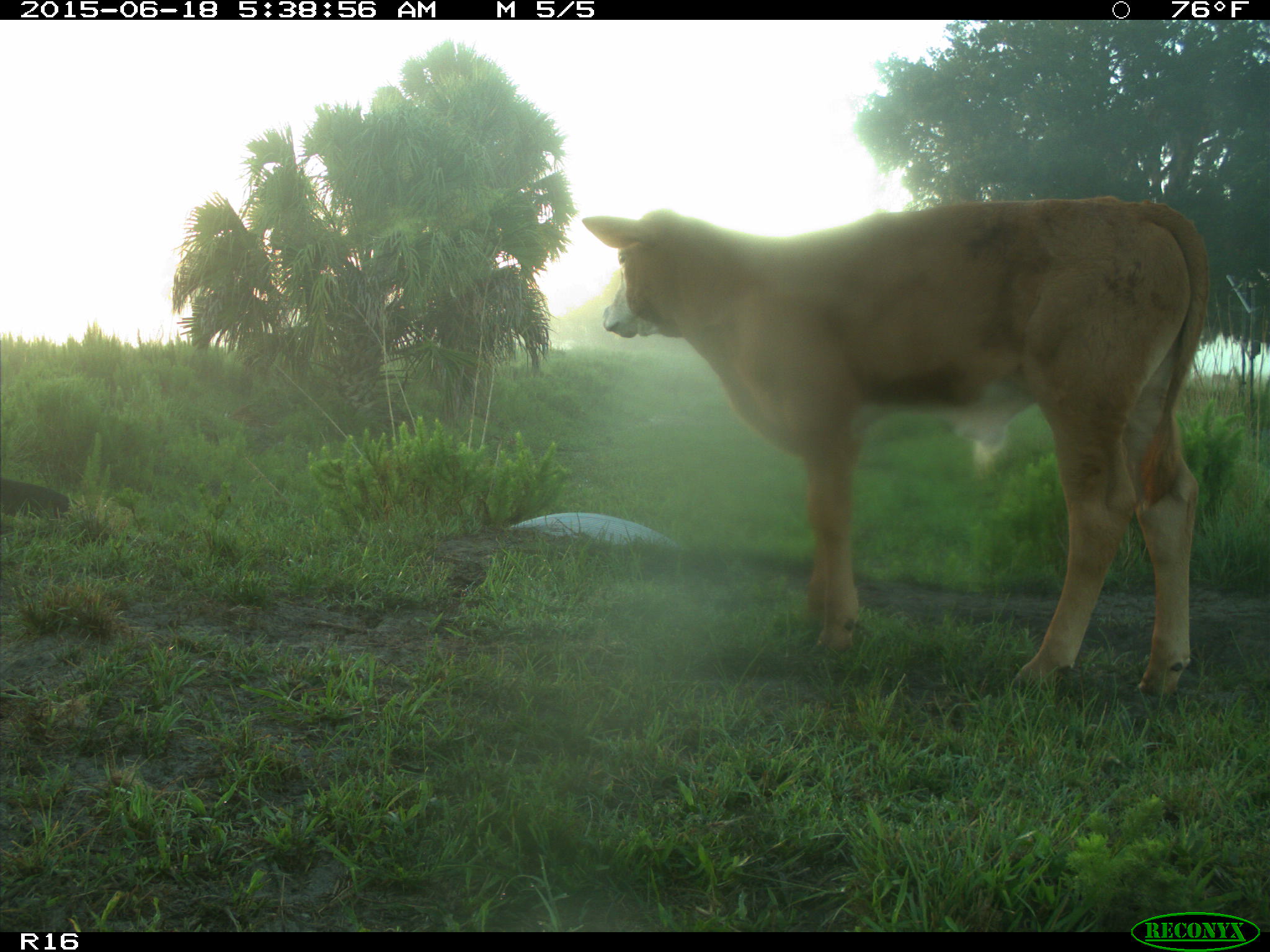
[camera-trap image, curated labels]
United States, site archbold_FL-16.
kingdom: Animalia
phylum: Chordata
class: Mammalia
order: Artiodactyla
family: Suidae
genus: Sus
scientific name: Sus scrofa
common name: wild boar